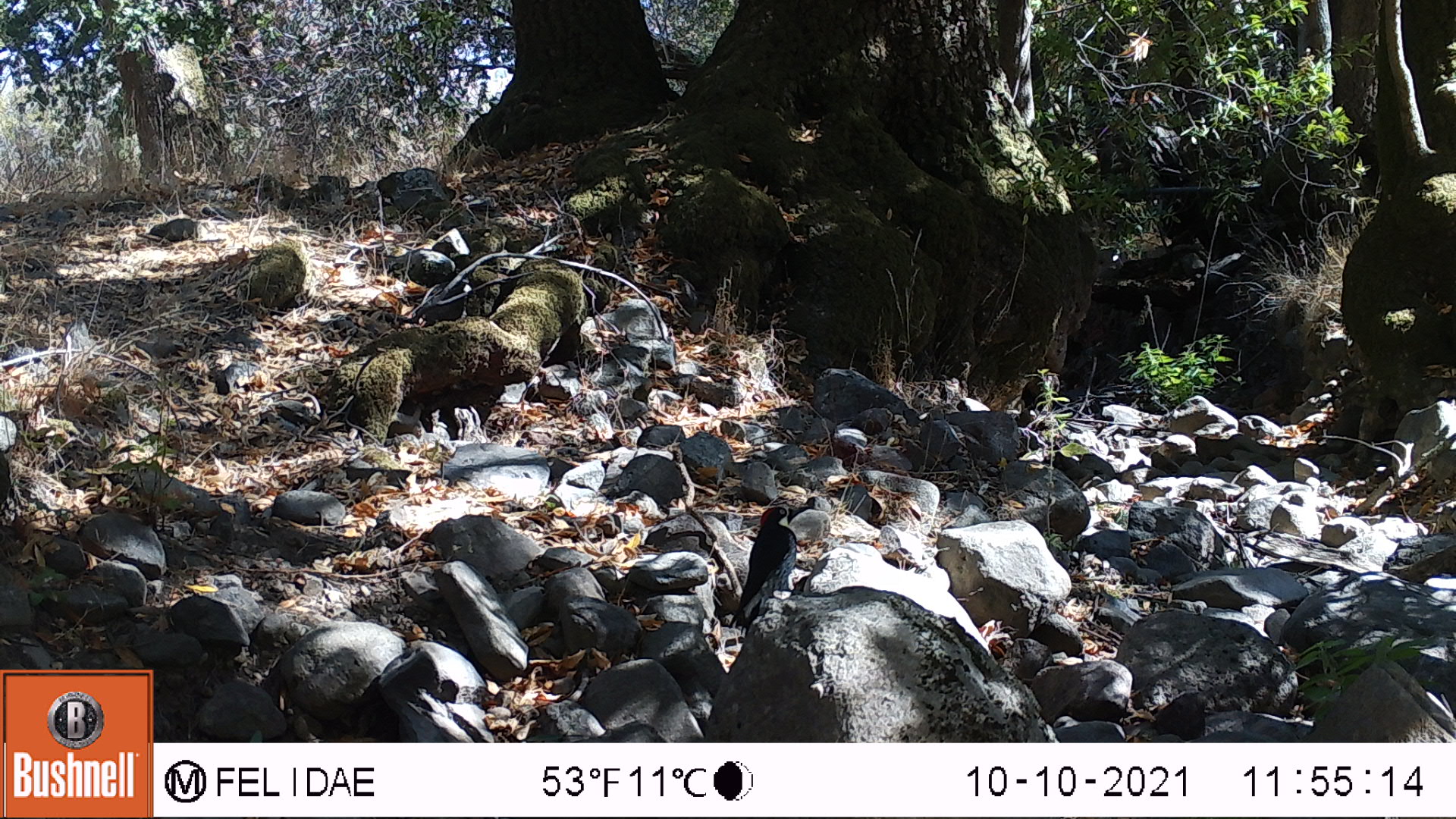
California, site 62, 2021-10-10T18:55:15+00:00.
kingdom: Animalia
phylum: Chordata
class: Aves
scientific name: Aves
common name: bird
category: unknown bird